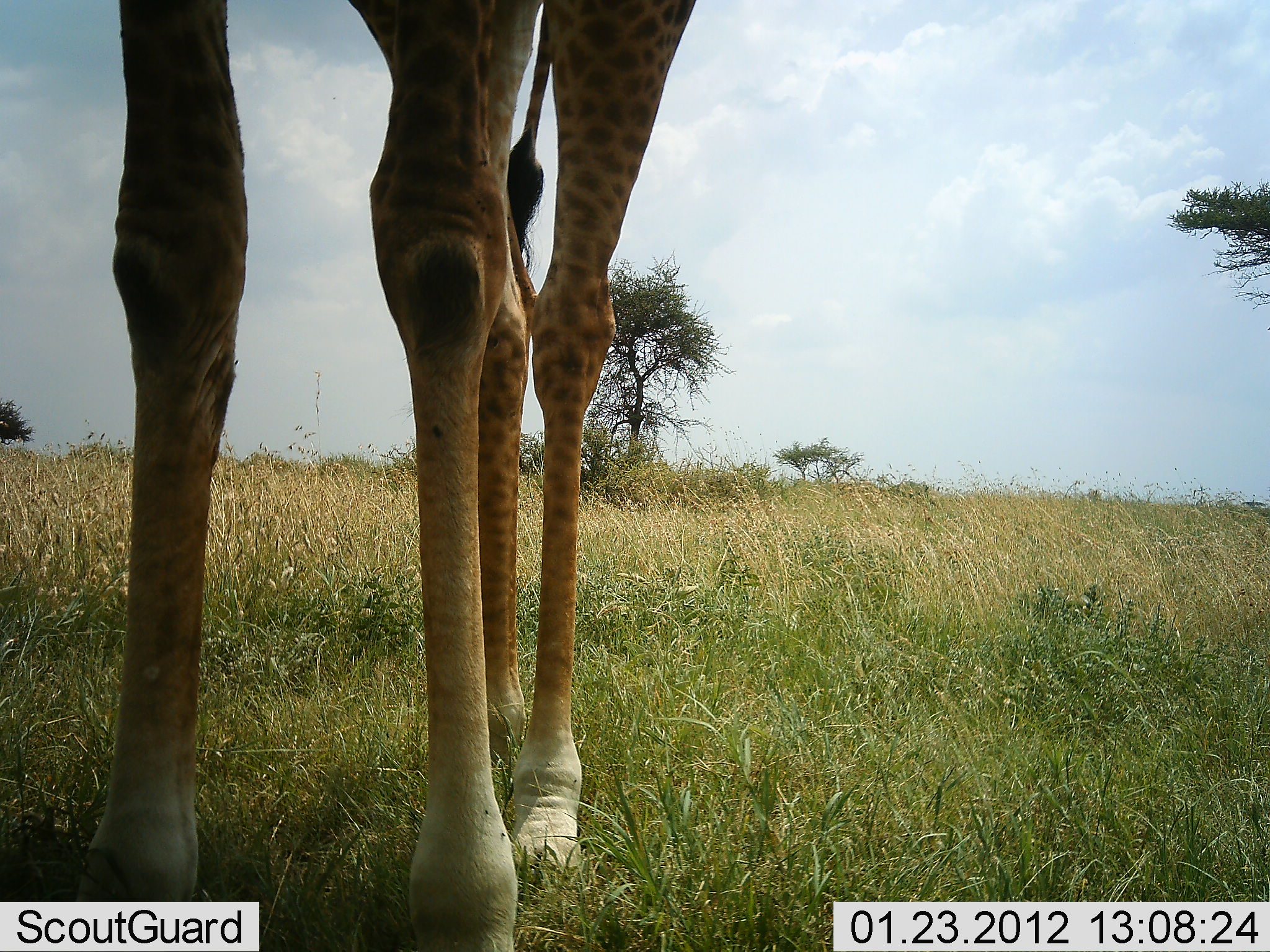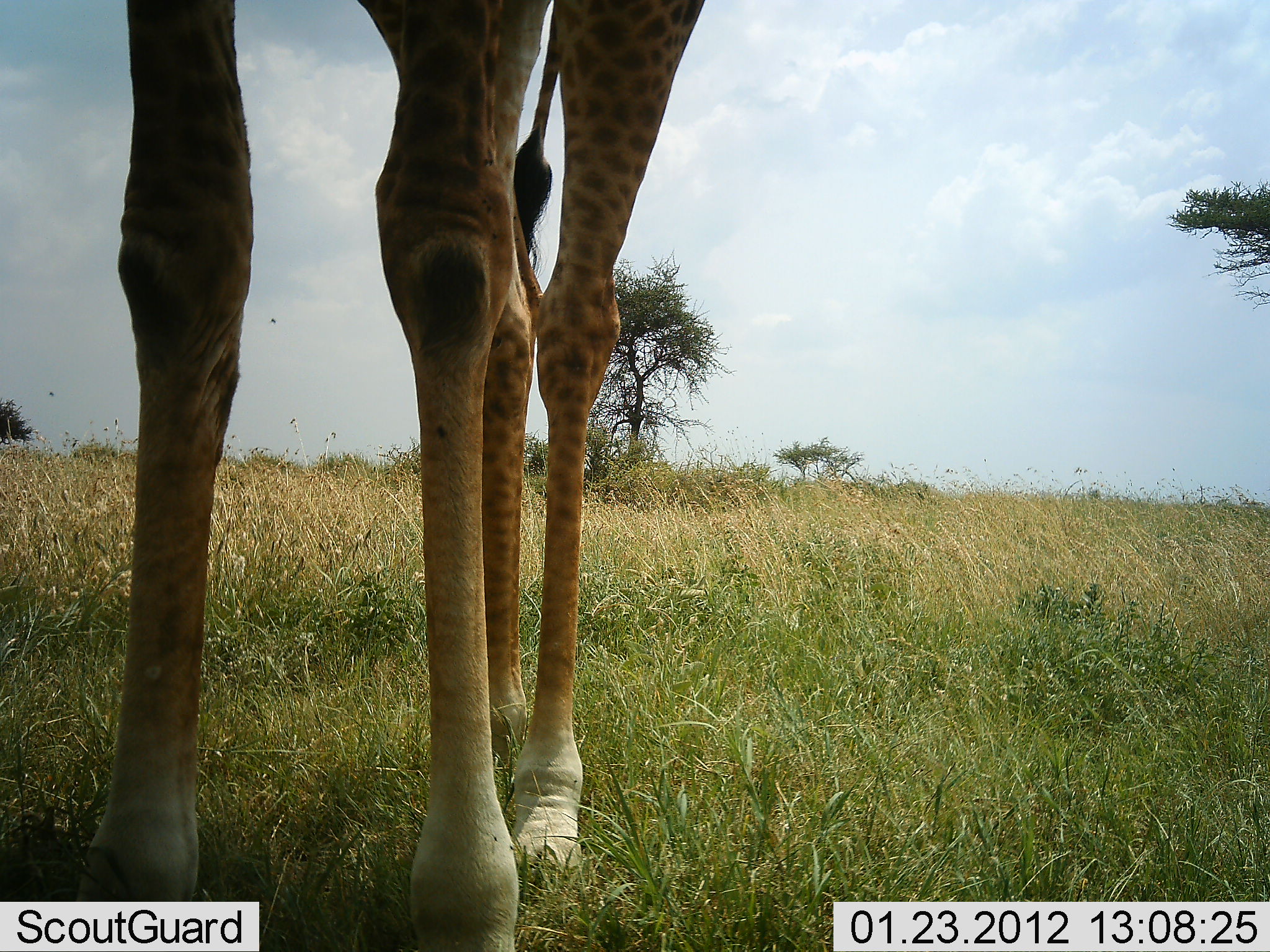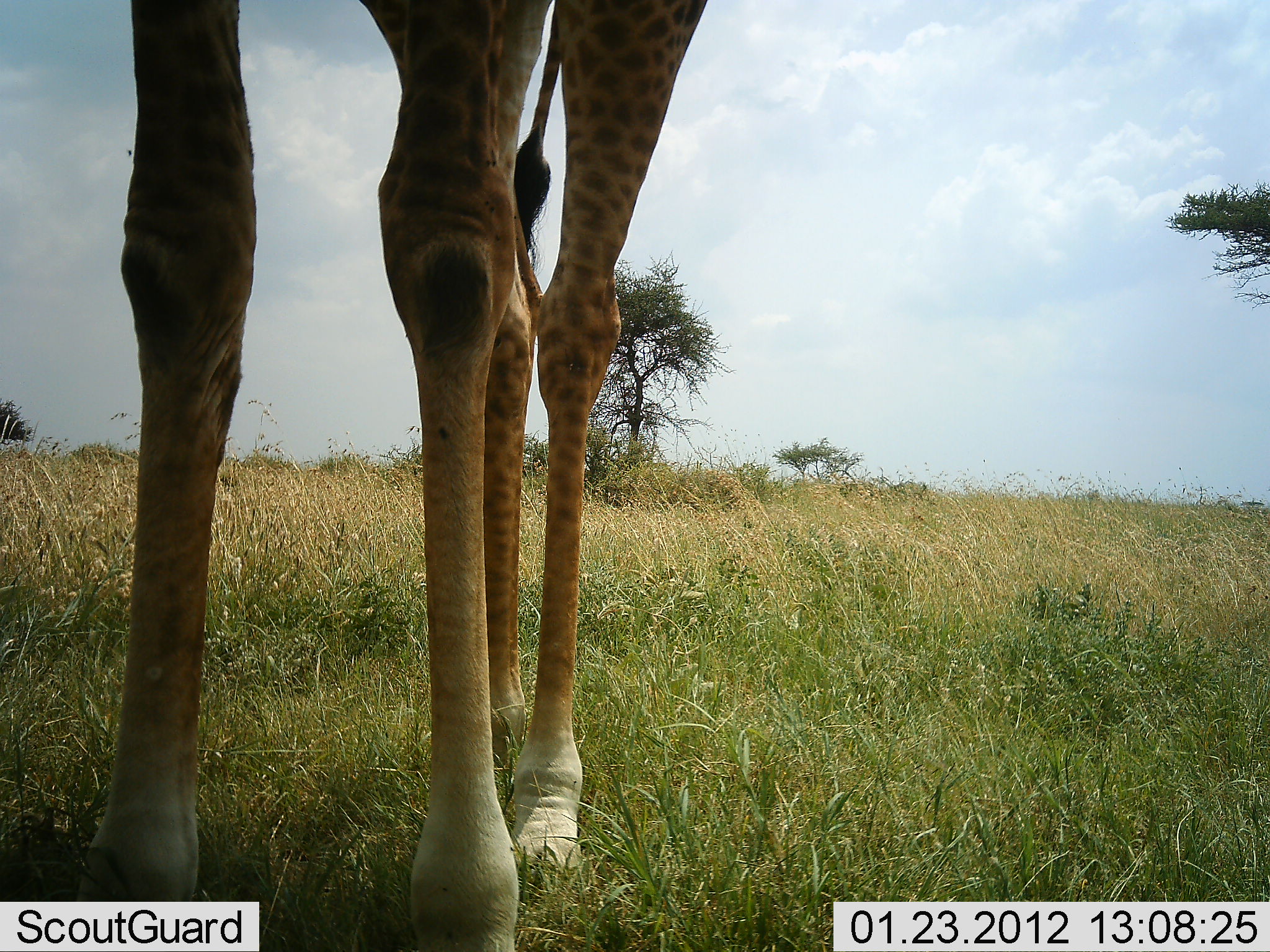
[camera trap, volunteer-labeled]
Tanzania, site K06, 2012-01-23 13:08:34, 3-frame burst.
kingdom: Animalia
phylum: Chordata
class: Mammalia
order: Artiodactyla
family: Giraffidae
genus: Giraffa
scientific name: Giraffa camelopardalis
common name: giraffe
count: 1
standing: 86%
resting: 0%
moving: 0%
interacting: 0%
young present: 0%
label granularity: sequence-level